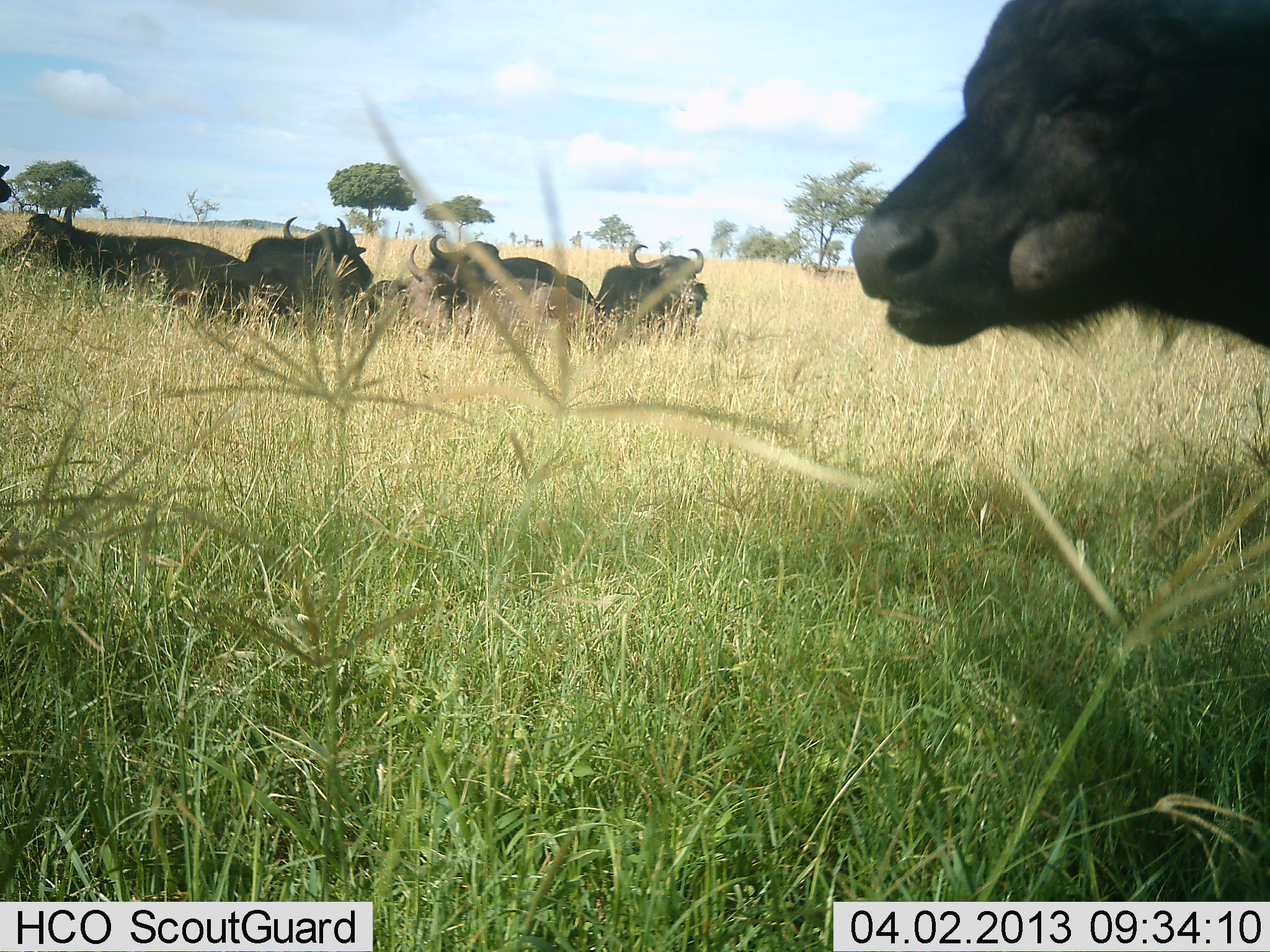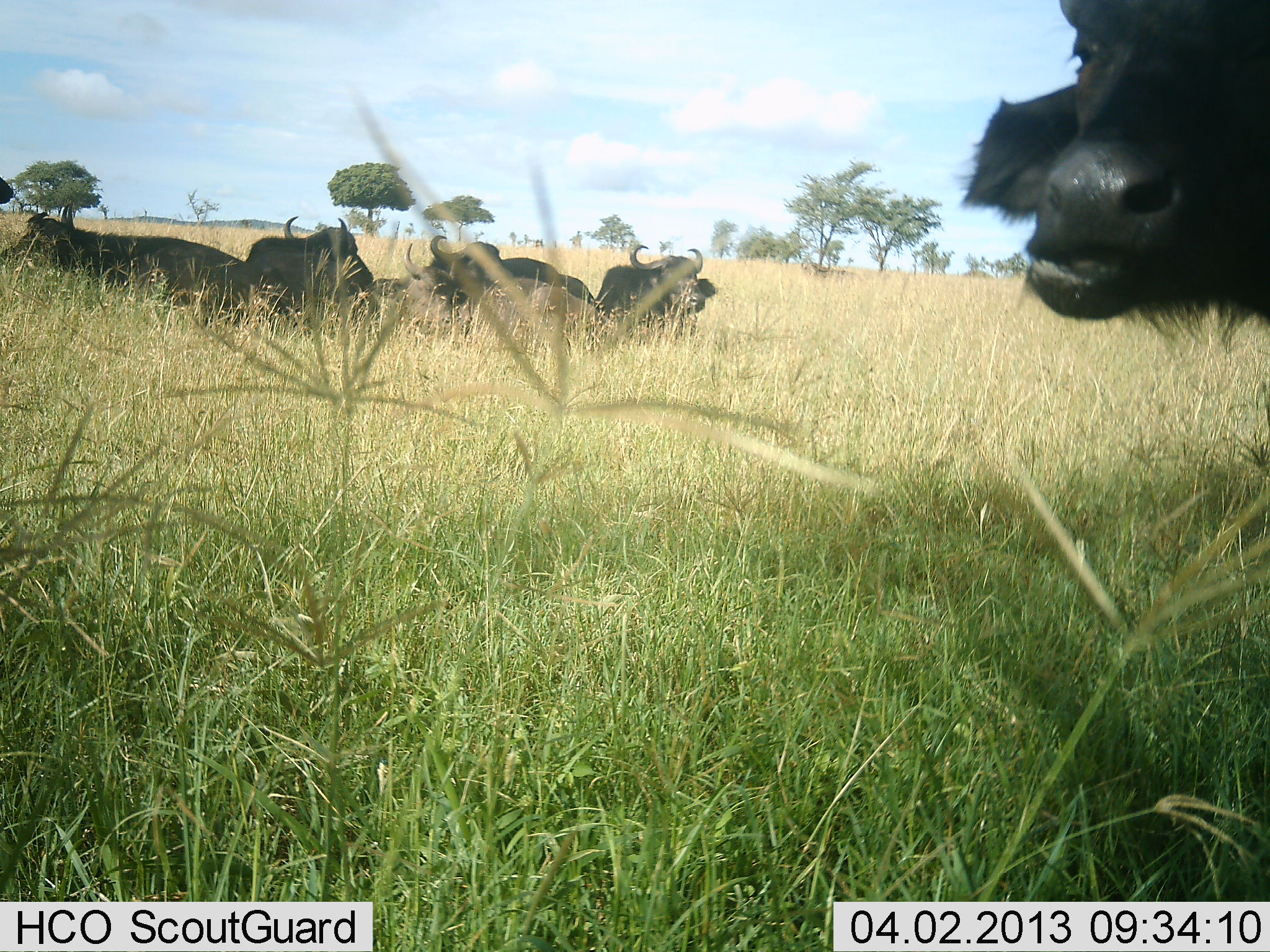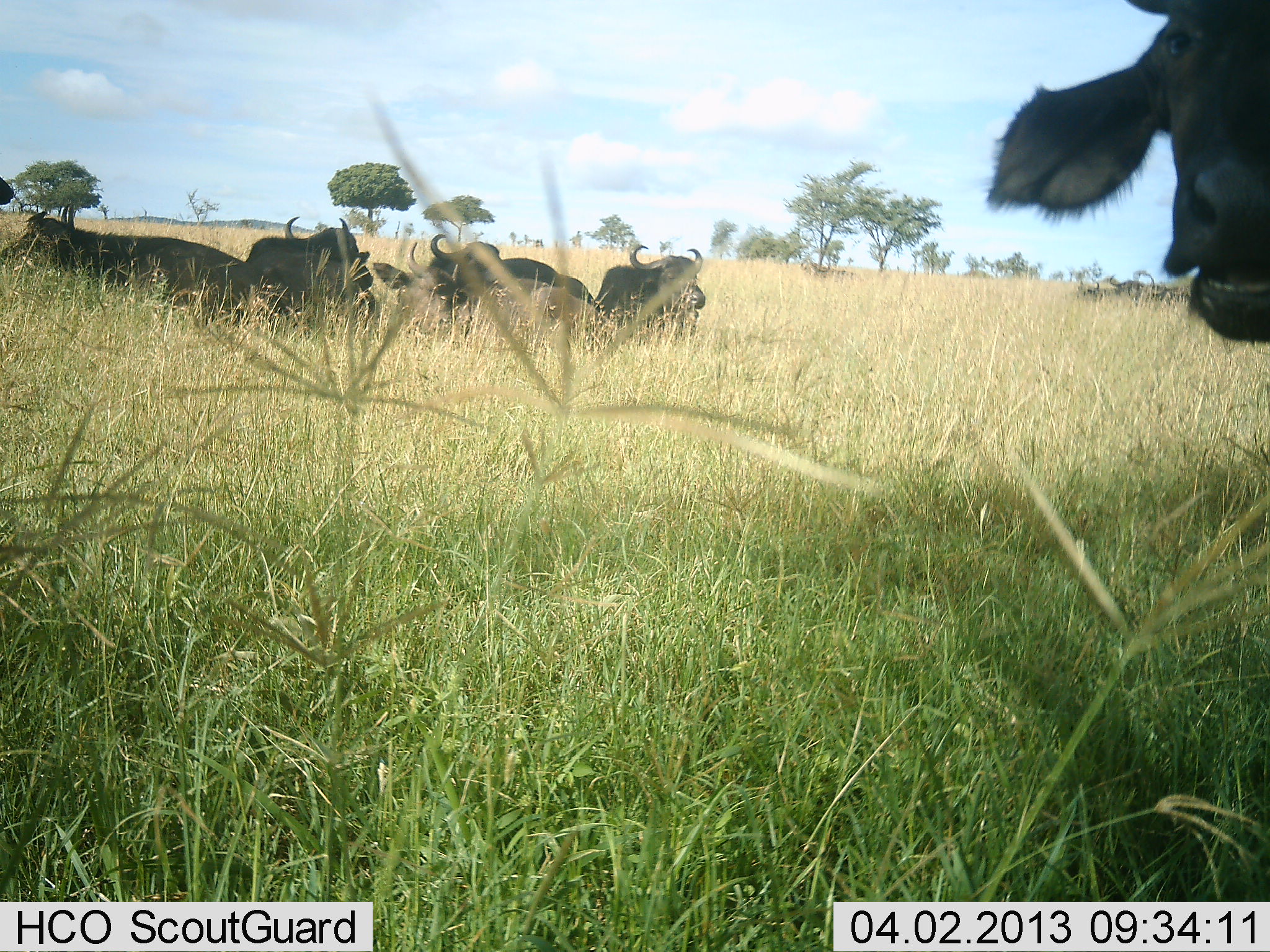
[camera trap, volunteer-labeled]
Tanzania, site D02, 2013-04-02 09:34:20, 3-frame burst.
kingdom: Animalia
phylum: Chordata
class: Mammalia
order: Artiodactyla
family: Bovidae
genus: Syncerus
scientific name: Syncerus caffer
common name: cape buffalo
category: buffalo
Buffalo (cape buffalo) (Syncerus caffer), count 6. Behavior (volunteer vote fractions): standing 59%, resting 76%, moving 10%, interacting 7%. Young present (vote fraction): 0%. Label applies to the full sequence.